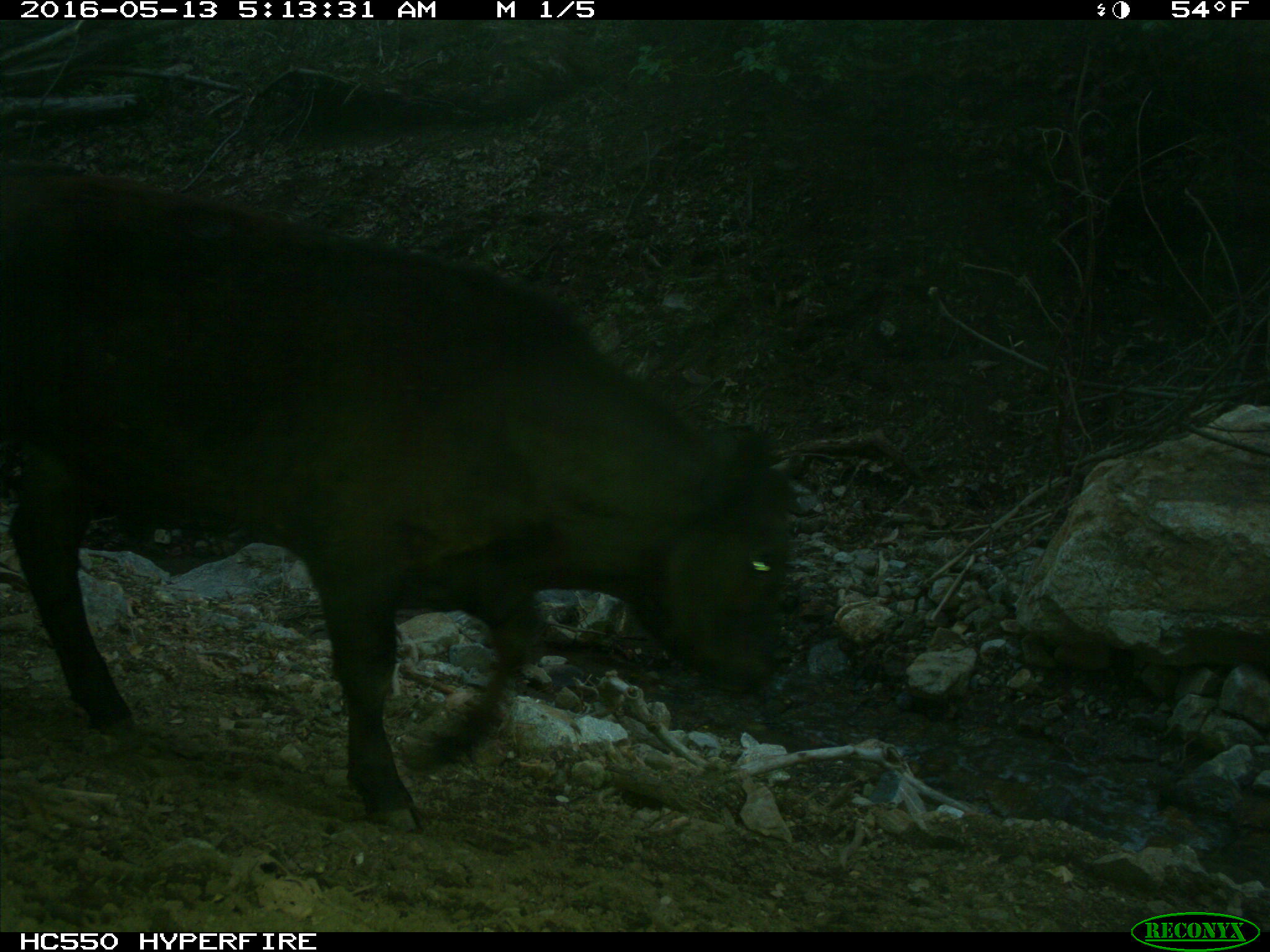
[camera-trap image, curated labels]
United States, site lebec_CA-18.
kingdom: Animalia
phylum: Chordata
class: Mammalia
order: Artiodactyla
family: Bovidae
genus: Bos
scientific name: Bos taurus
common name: domestic cow